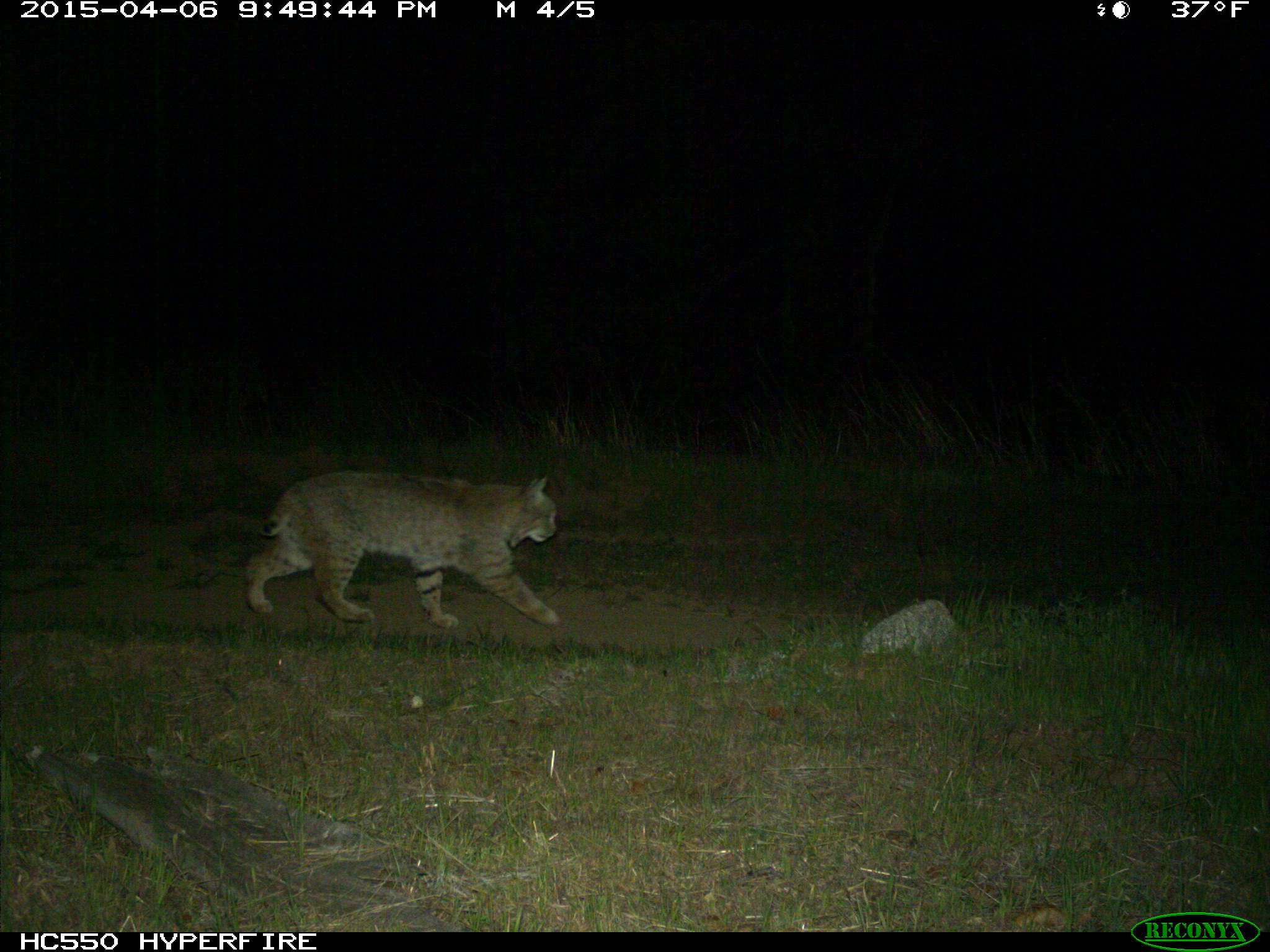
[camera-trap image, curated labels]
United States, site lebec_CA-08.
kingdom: Animalia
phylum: Chordata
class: Mammalia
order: Carnivora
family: Felidae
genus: Lynx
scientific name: Lynx rufus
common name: bobcat